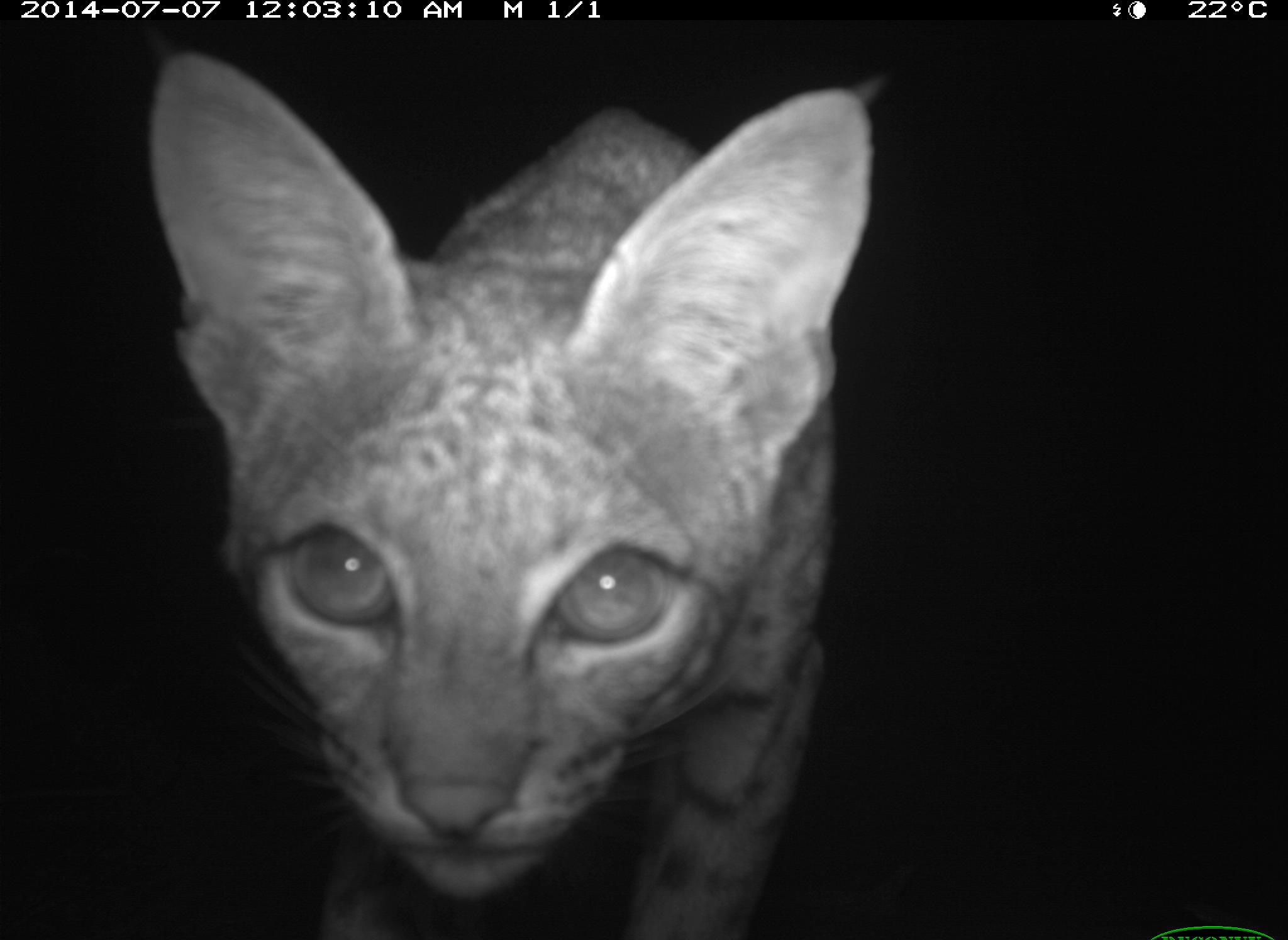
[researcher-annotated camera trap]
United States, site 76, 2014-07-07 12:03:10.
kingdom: Animalia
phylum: Chordata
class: Mammalia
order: Carnivora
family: Felidae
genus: Lynx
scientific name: Lynx rufus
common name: bobcat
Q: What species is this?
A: Bobcat (Lynx rufus).